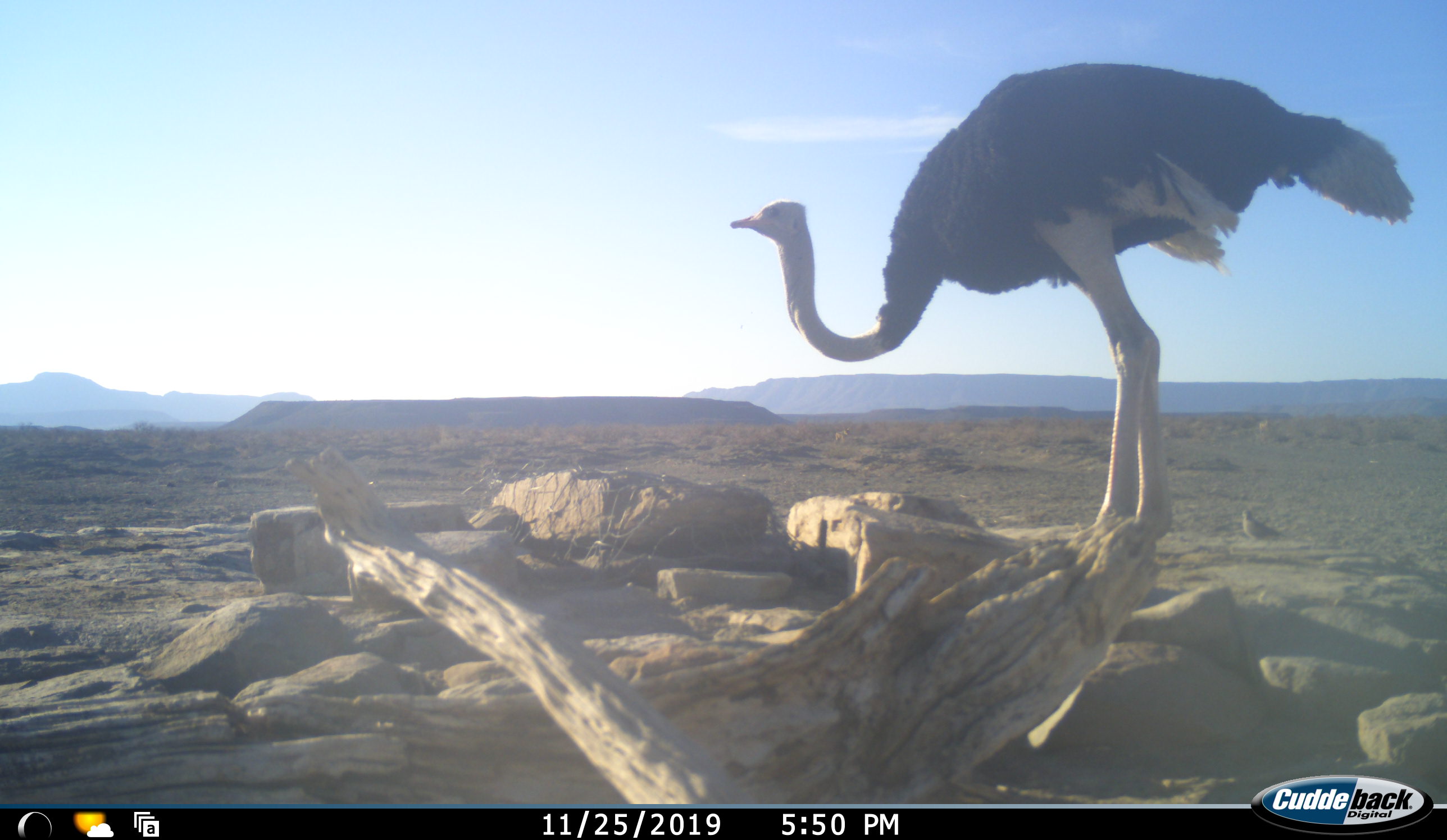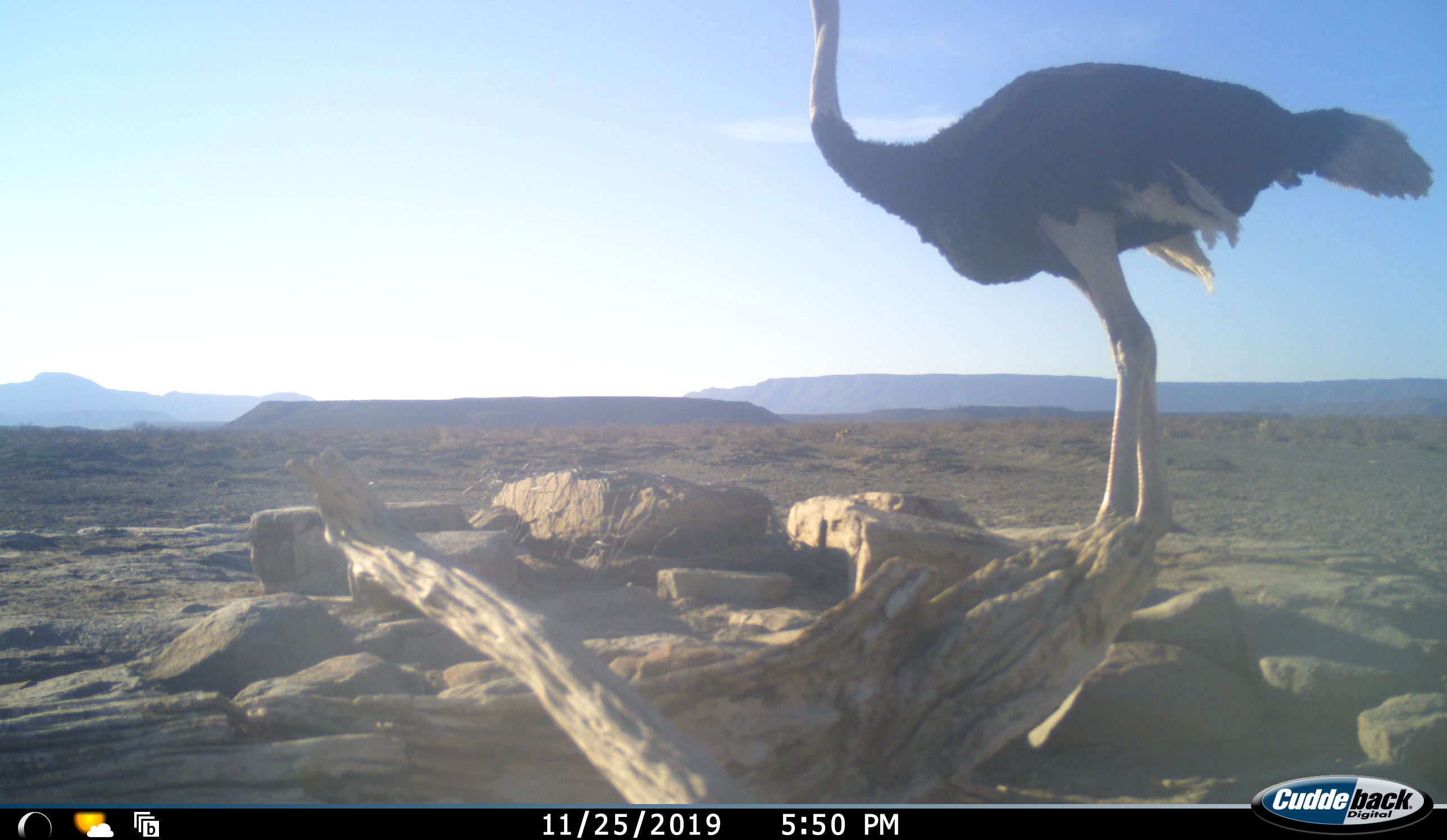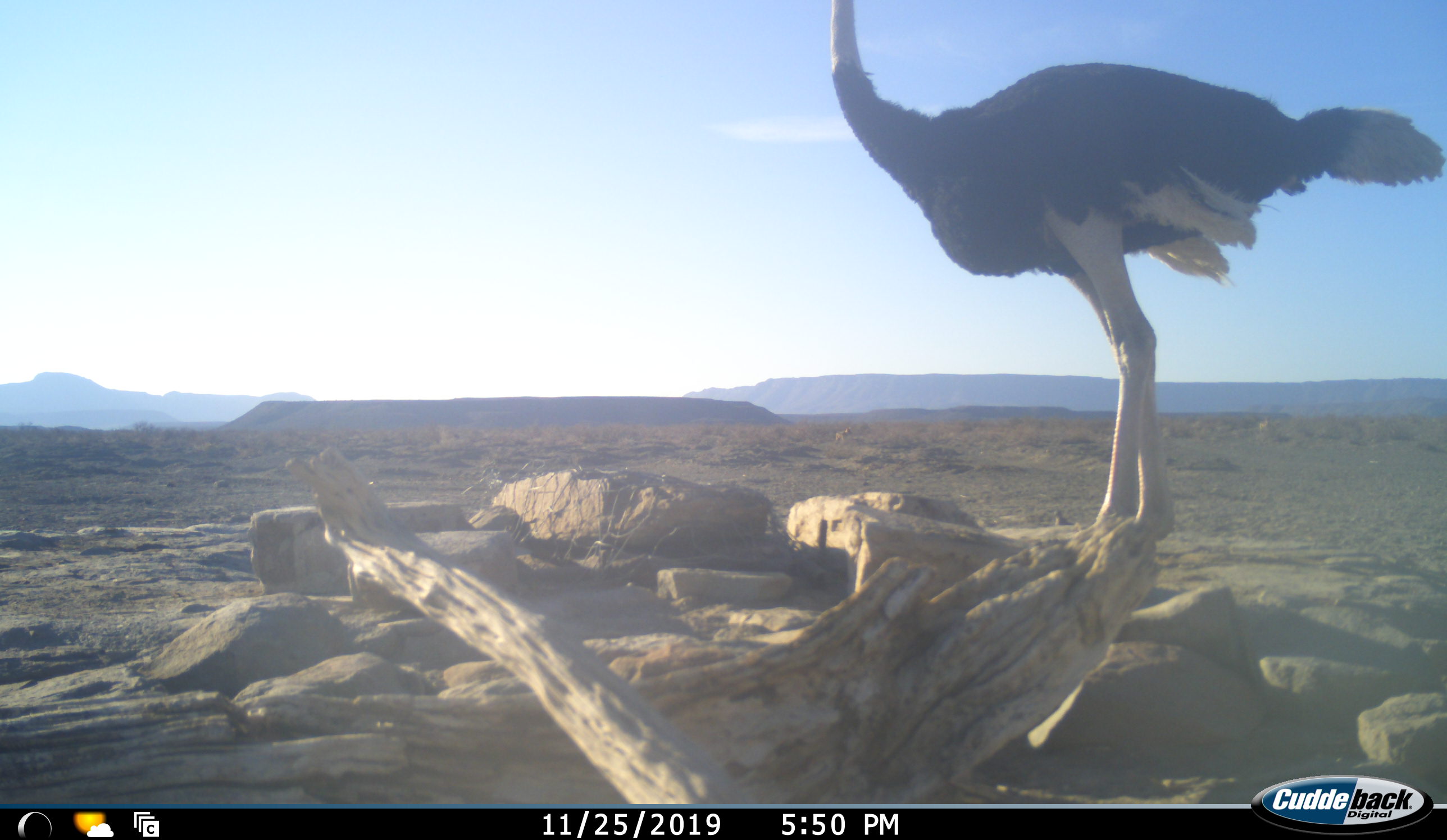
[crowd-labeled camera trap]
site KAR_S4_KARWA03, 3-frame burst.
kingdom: Animalia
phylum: Chordata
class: Aves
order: Struthioniformes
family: Struthionidae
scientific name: Struthionidae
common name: ostrich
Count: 1.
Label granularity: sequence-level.